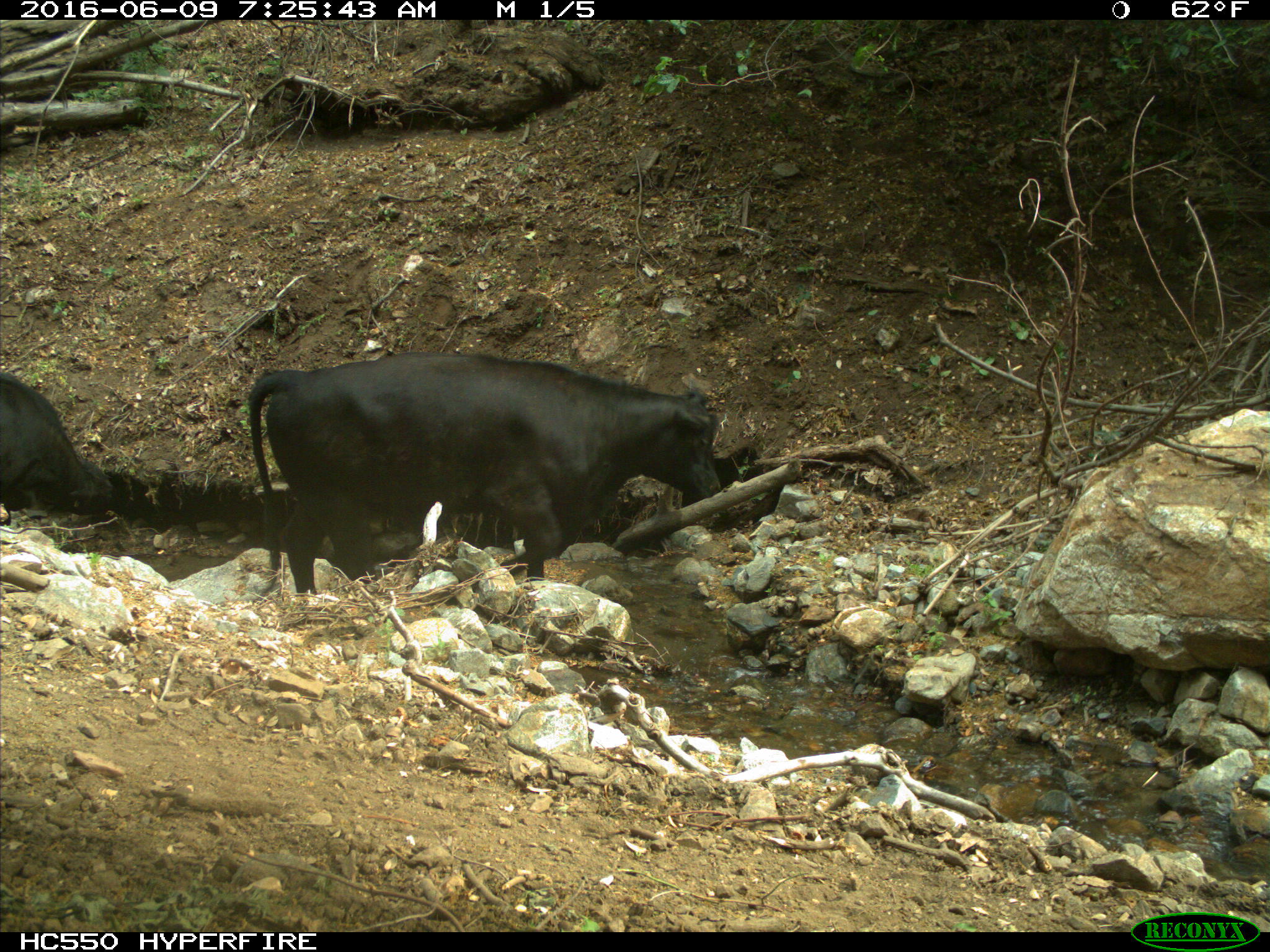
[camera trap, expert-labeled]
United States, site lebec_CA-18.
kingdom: Animalia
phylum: Chordata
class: Mammalia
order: Artiodactyla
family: Bovidae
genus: Bos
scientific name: Bos taurus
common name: domestic cow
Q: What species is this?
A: Bos taurus (domestic cow).